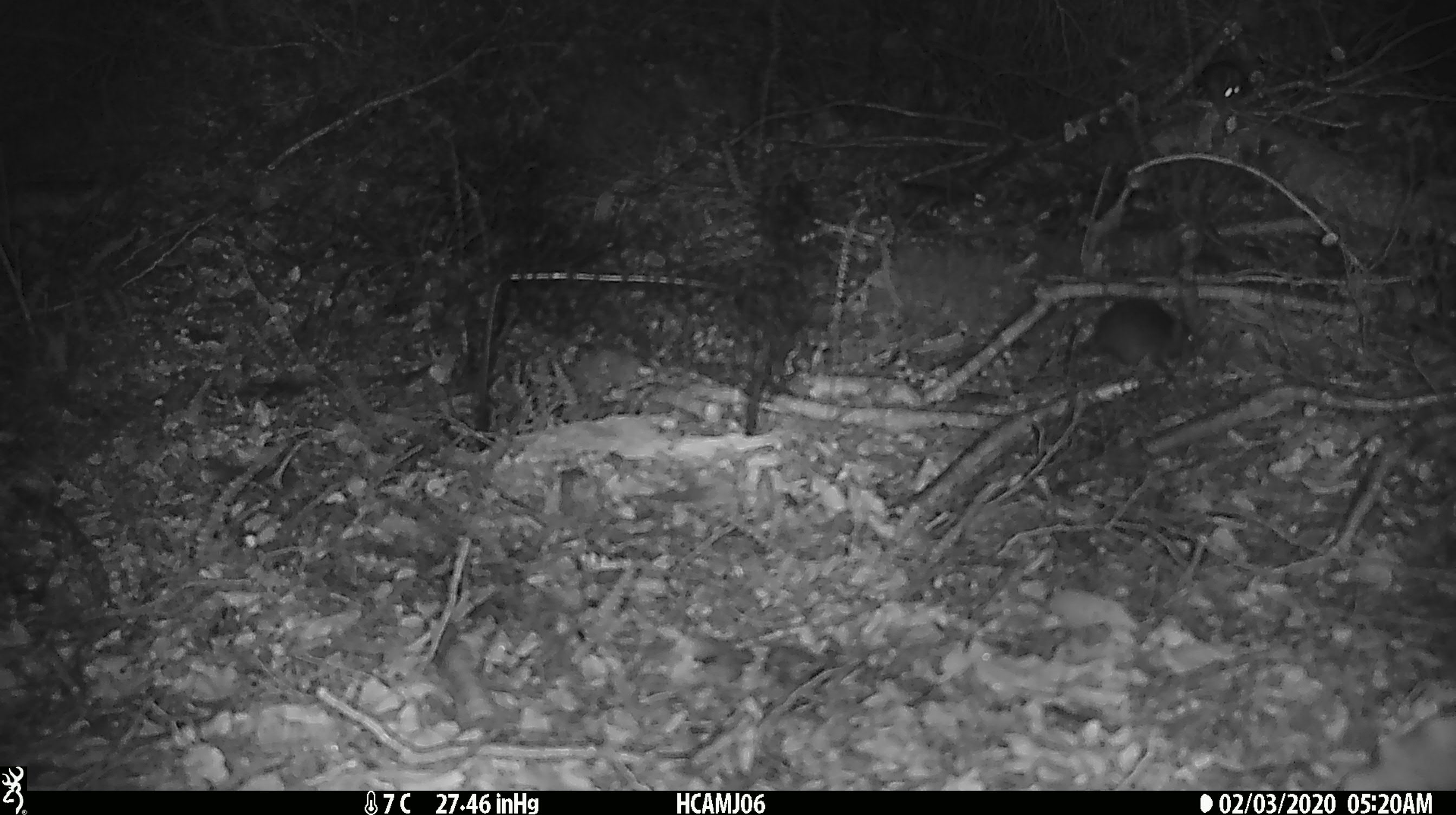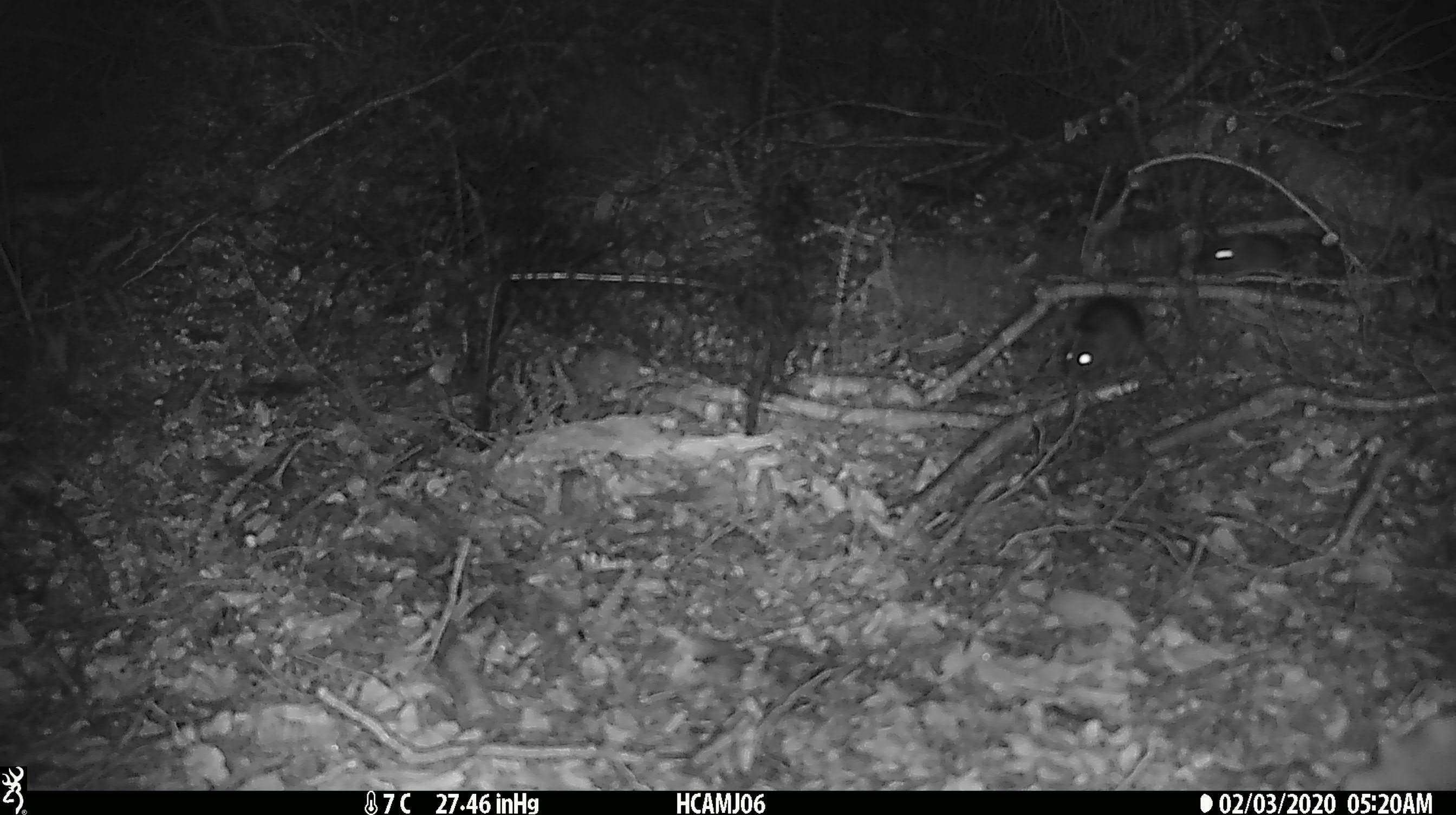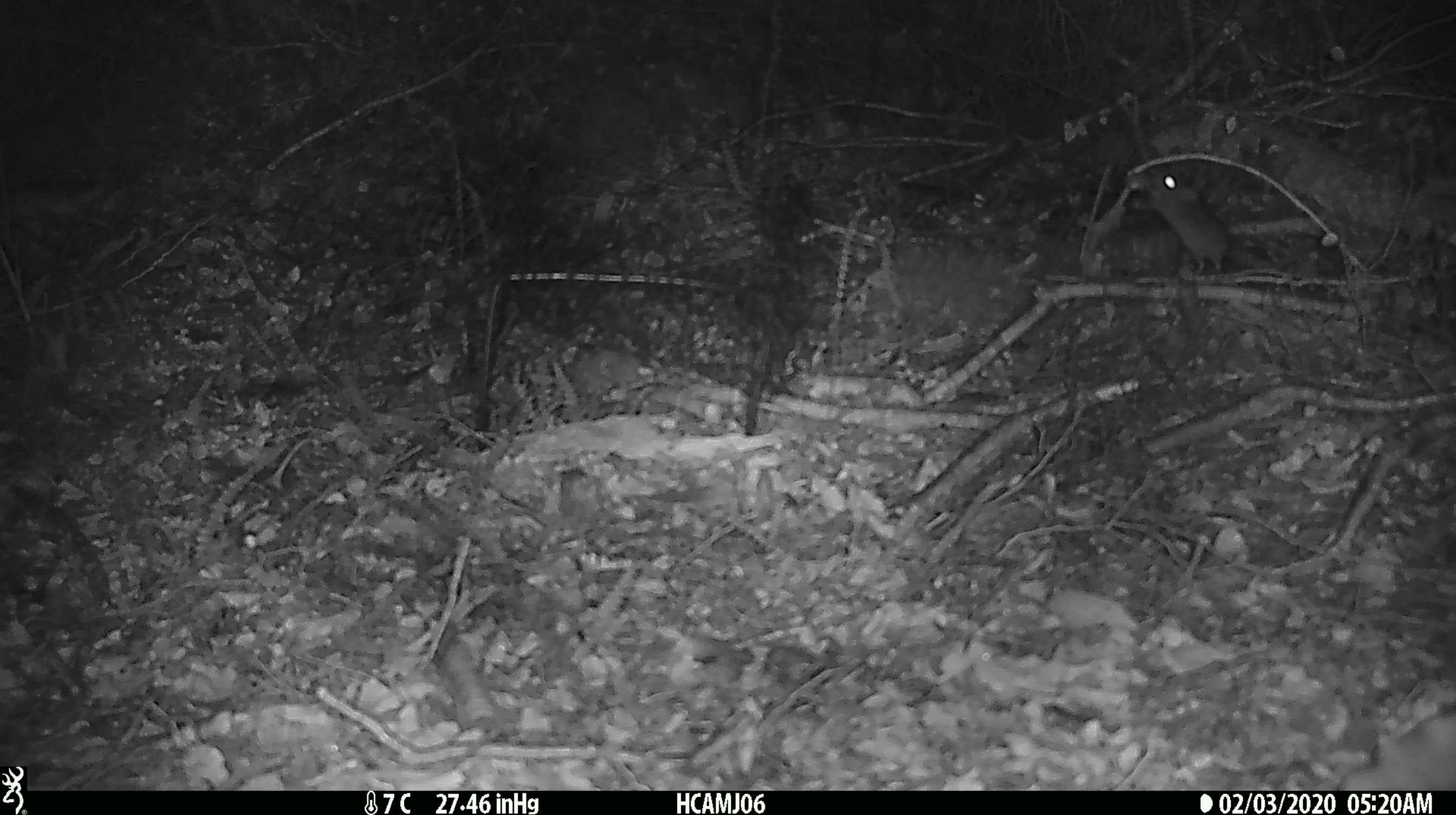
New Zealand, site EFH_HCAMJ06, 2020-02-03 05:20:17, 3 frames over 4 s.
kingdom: Animalia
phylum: Chordata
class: Mammalia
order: Rodentia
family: Muridae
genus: Mus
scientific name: Mus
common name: mouse